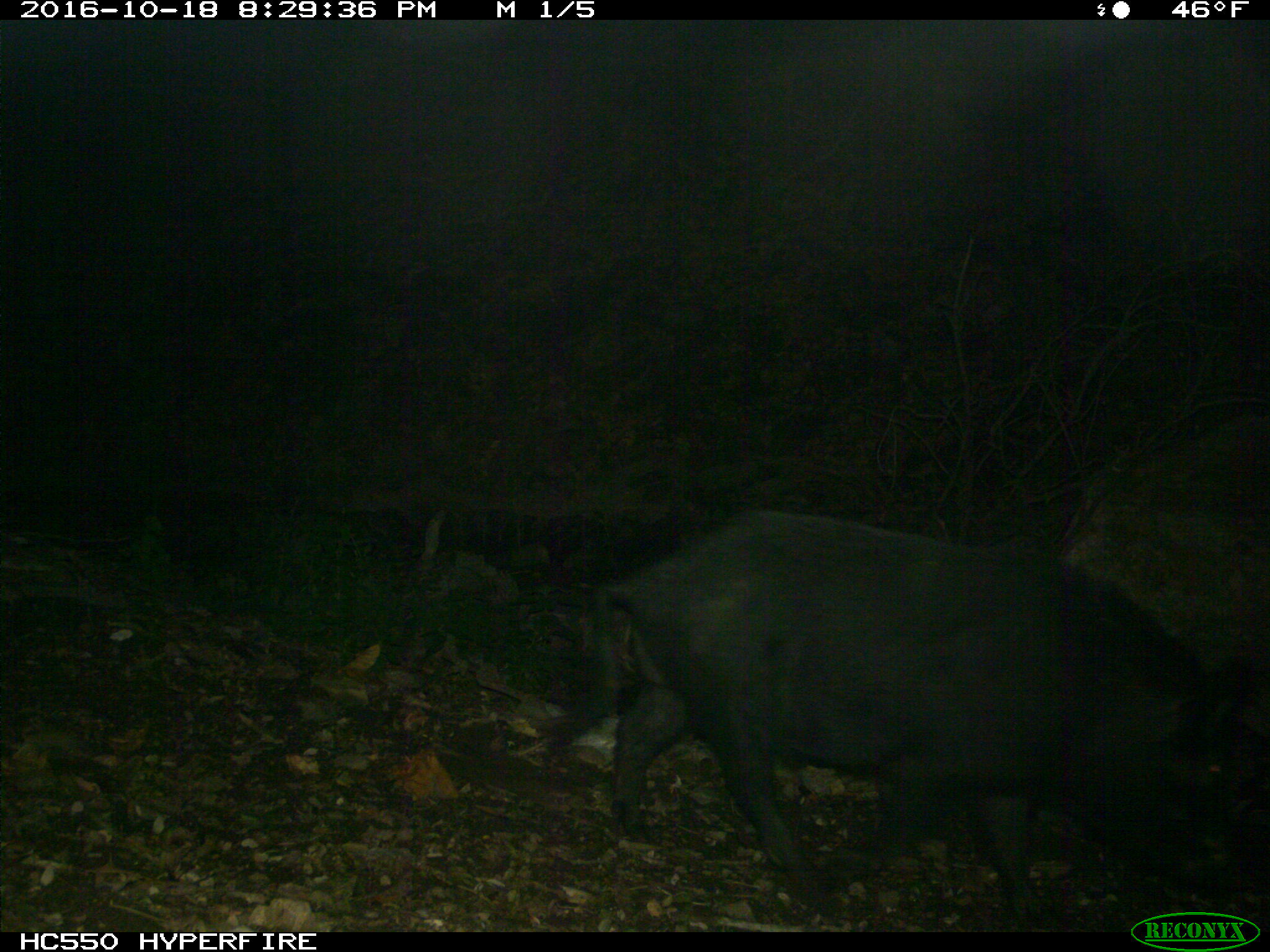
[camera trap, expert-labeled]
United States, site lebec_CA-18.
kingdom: Animalia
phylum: Chordata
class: Mammalia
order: Artiodactyla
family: Suidae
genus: Sus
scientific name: Sus scrofa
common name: wild boar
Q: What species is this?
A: Sus scrofa (wild boar).